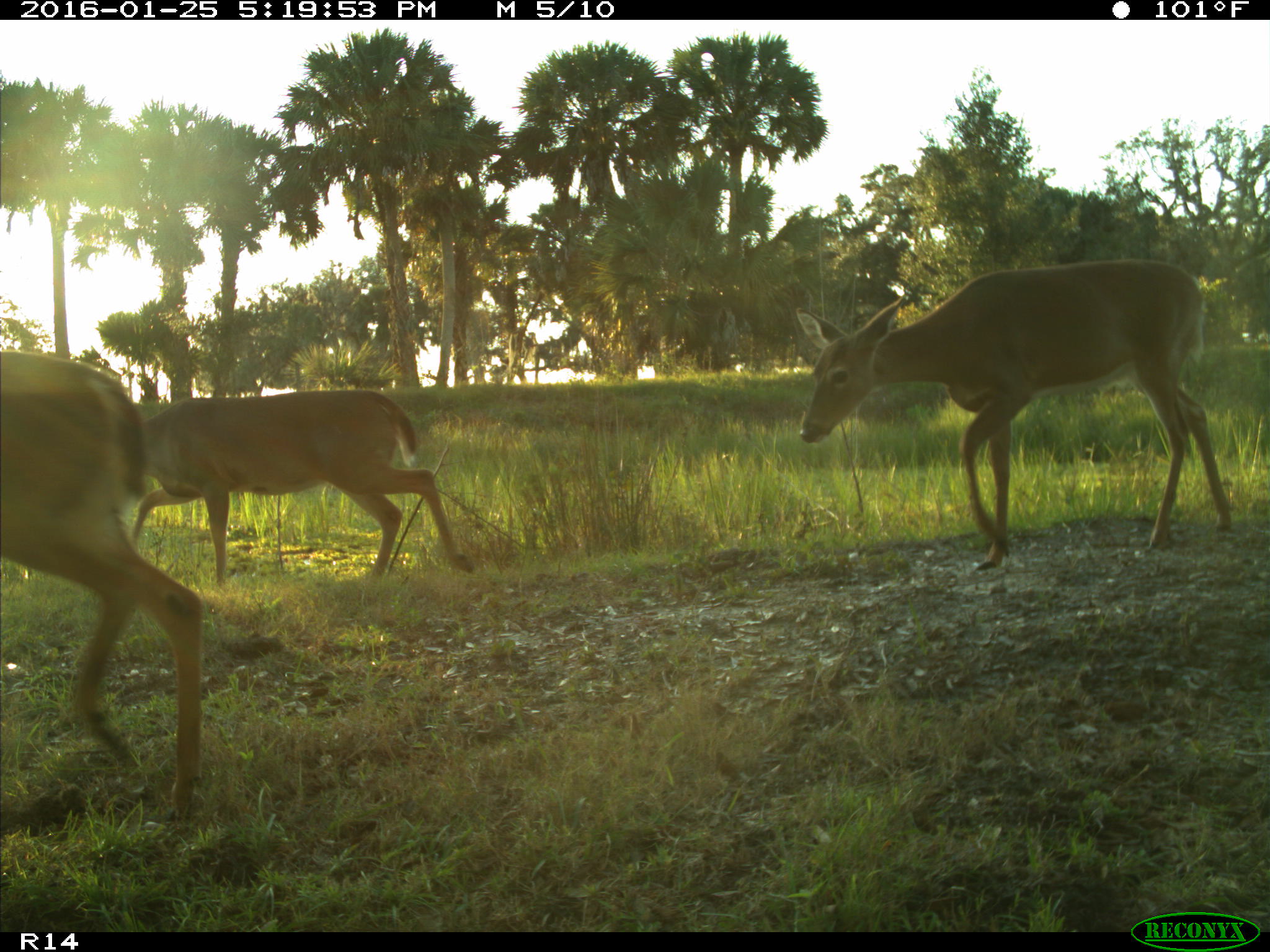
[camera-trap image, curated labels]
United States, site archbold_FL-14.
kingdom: Animalia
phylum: Chordata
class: Mammalia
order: Artiodactyla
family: Cervidae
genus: Odocoileus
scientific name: Odocoileus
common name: deer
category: unidentified deer